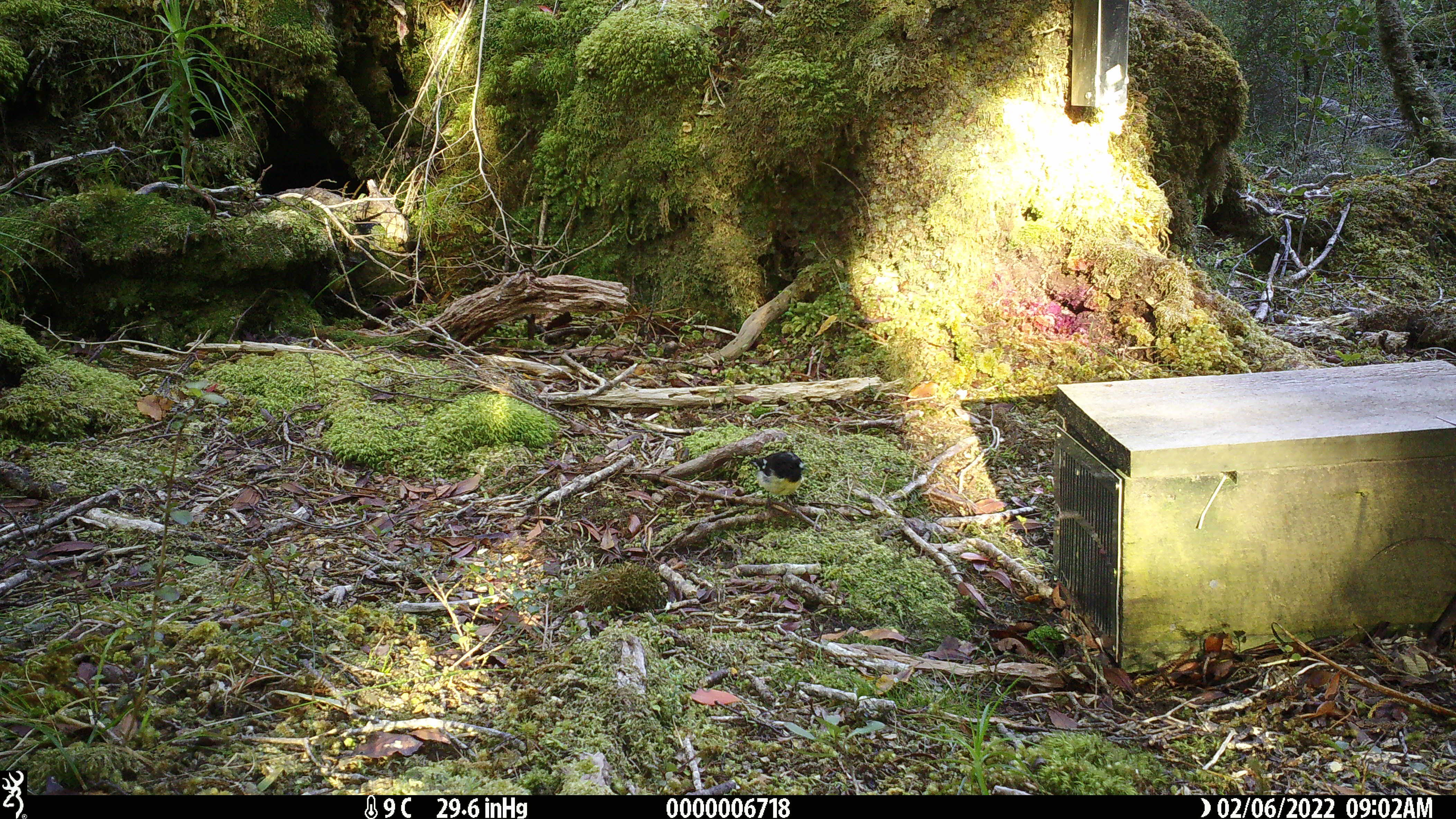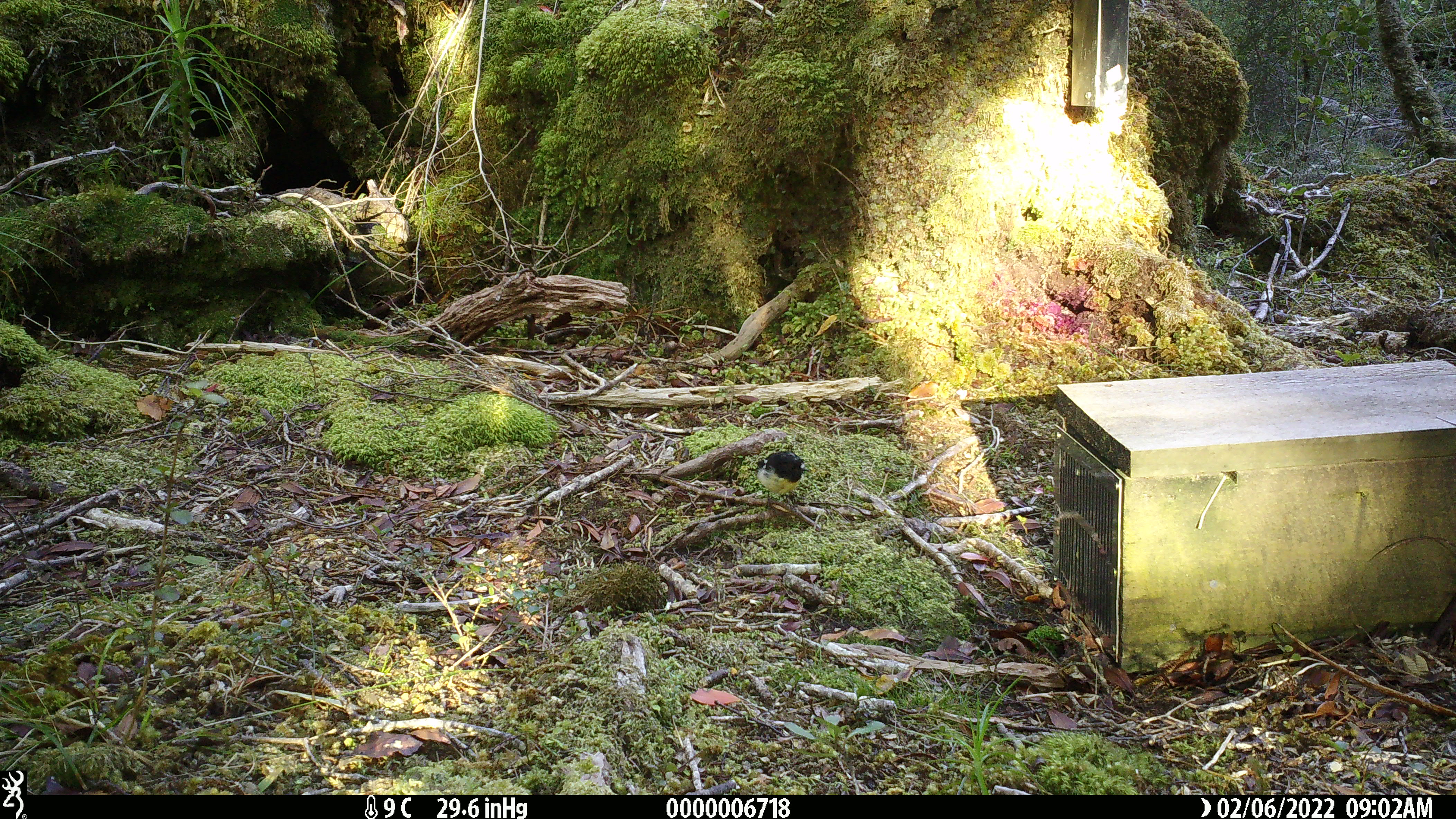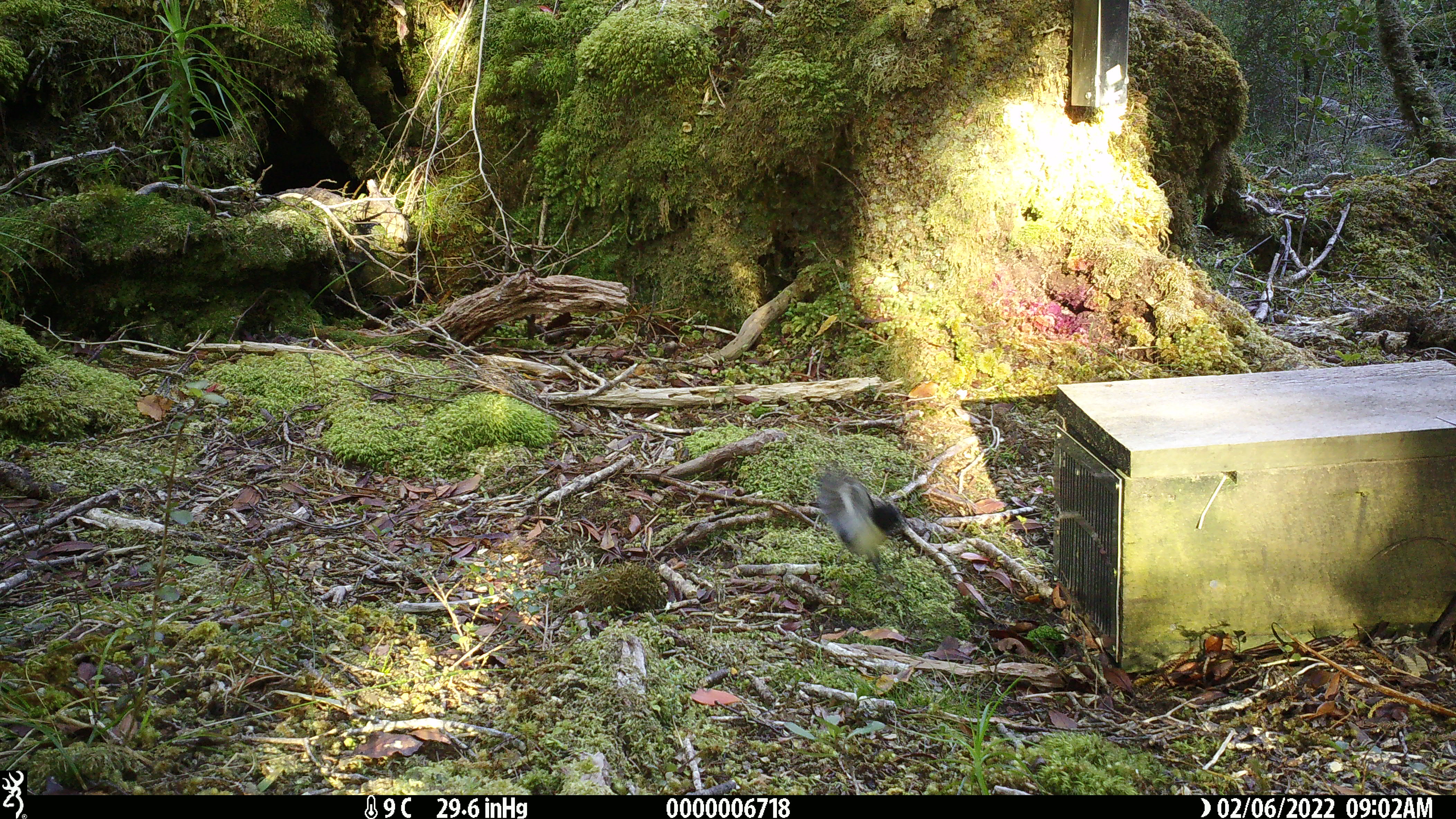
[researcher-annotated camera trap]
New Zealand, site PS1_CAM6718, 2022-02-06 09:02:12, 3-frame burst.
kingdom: Animalia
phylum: Chordata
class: Aves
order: Passeriformes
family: Petroicidae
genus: Petroica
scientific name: Petroica macrocephala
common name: tomtit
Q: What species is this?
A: Tomtit (Petroica macrocephala).